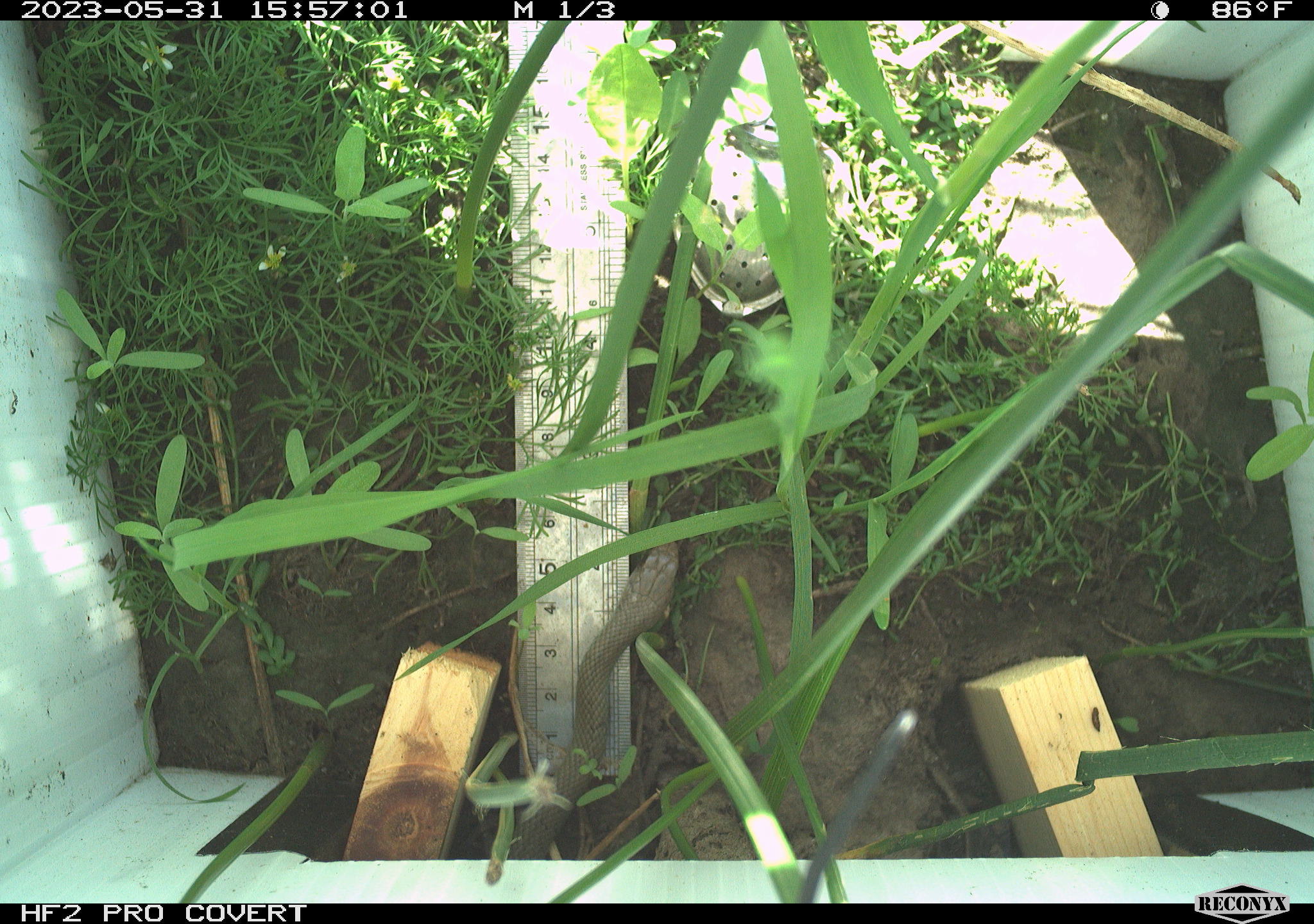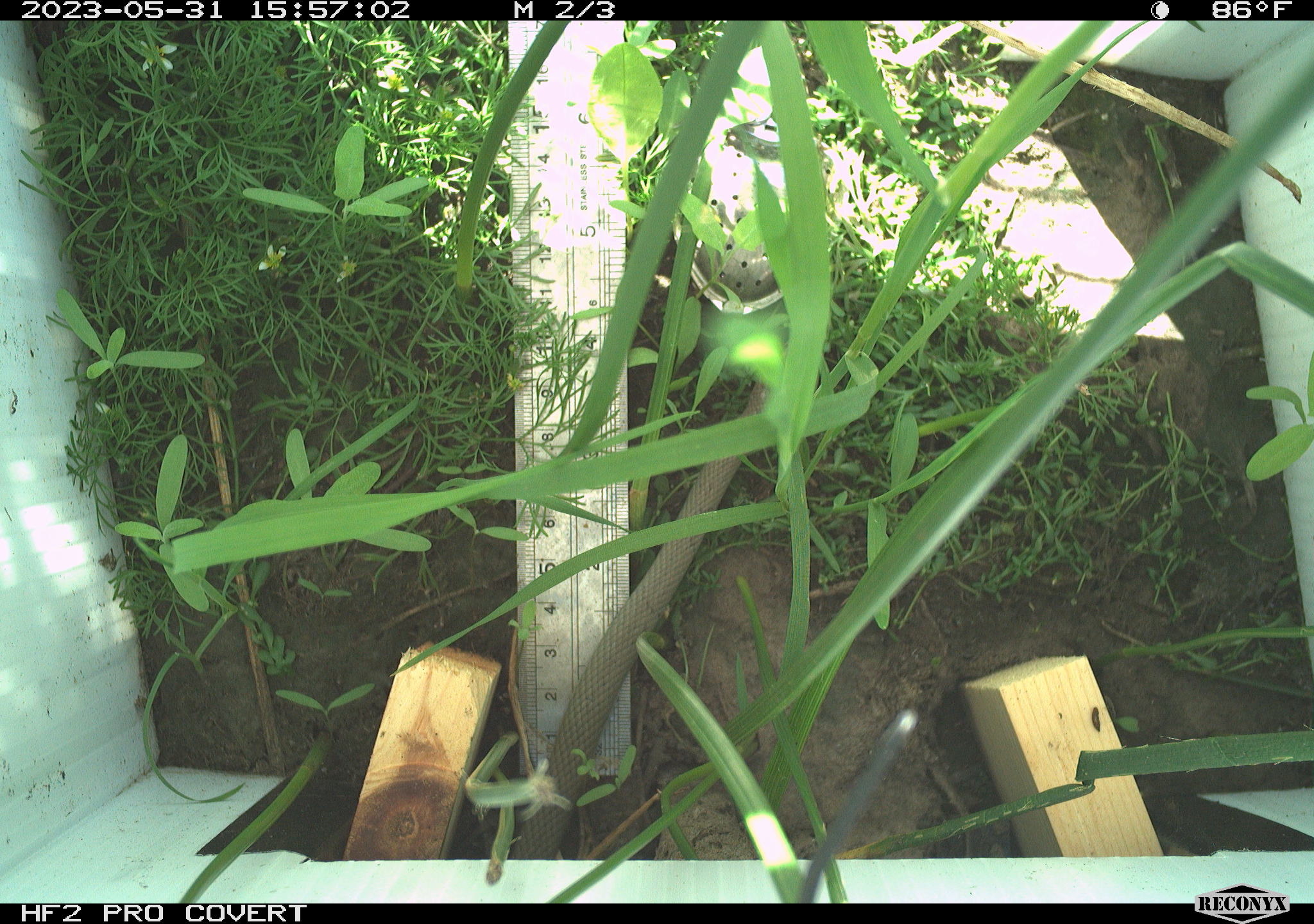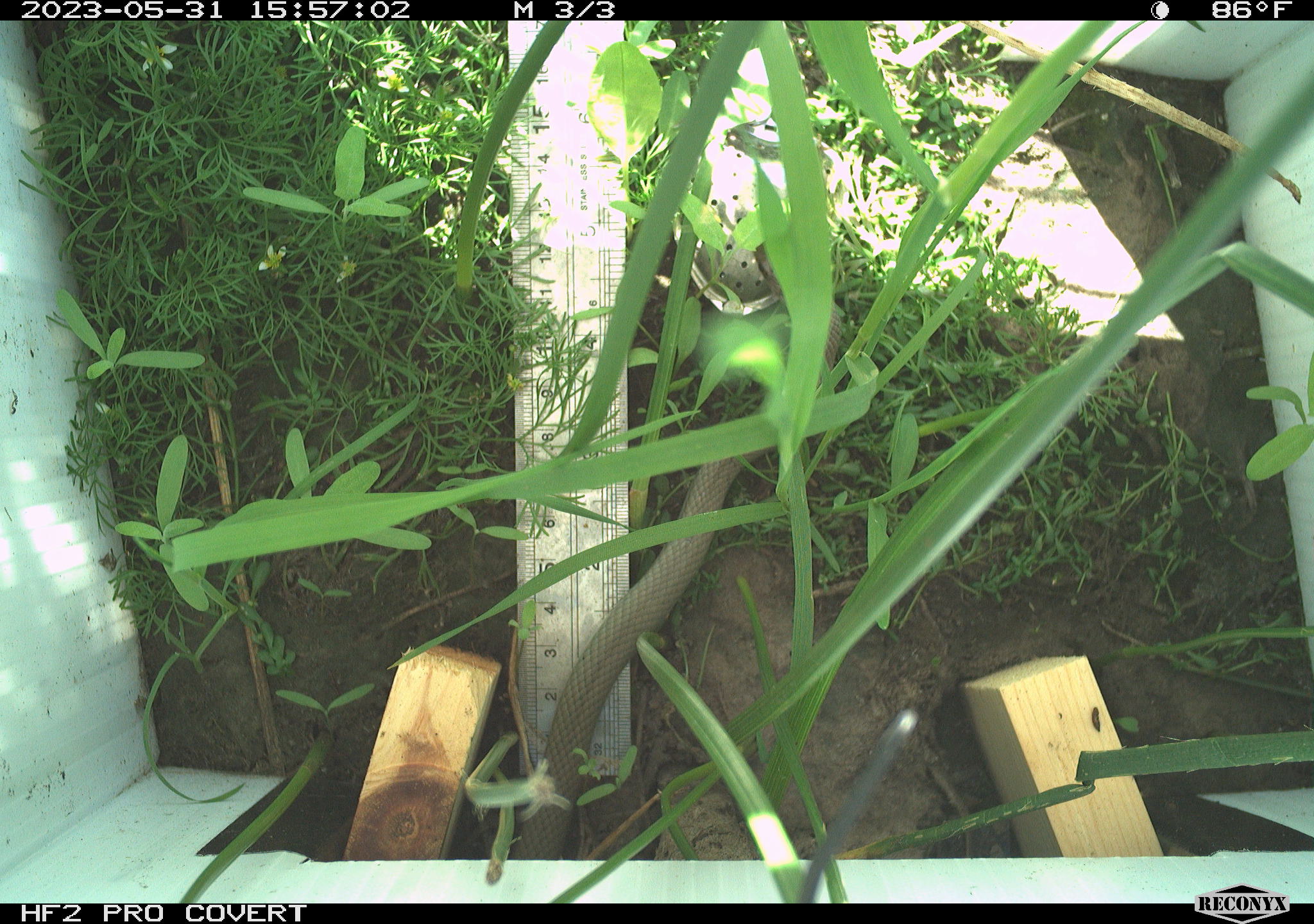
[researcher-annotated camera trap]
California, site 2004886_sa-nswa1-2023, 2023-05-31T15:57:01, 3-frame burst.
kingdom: Animalia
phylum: Chordata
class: Reptilia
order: Squamata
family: Colubridae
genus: Coluber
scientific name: Coluber constrictor mormon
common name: western yellow-bellied racer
Western yellow-bellied racer (Coluber constrictor mormon).